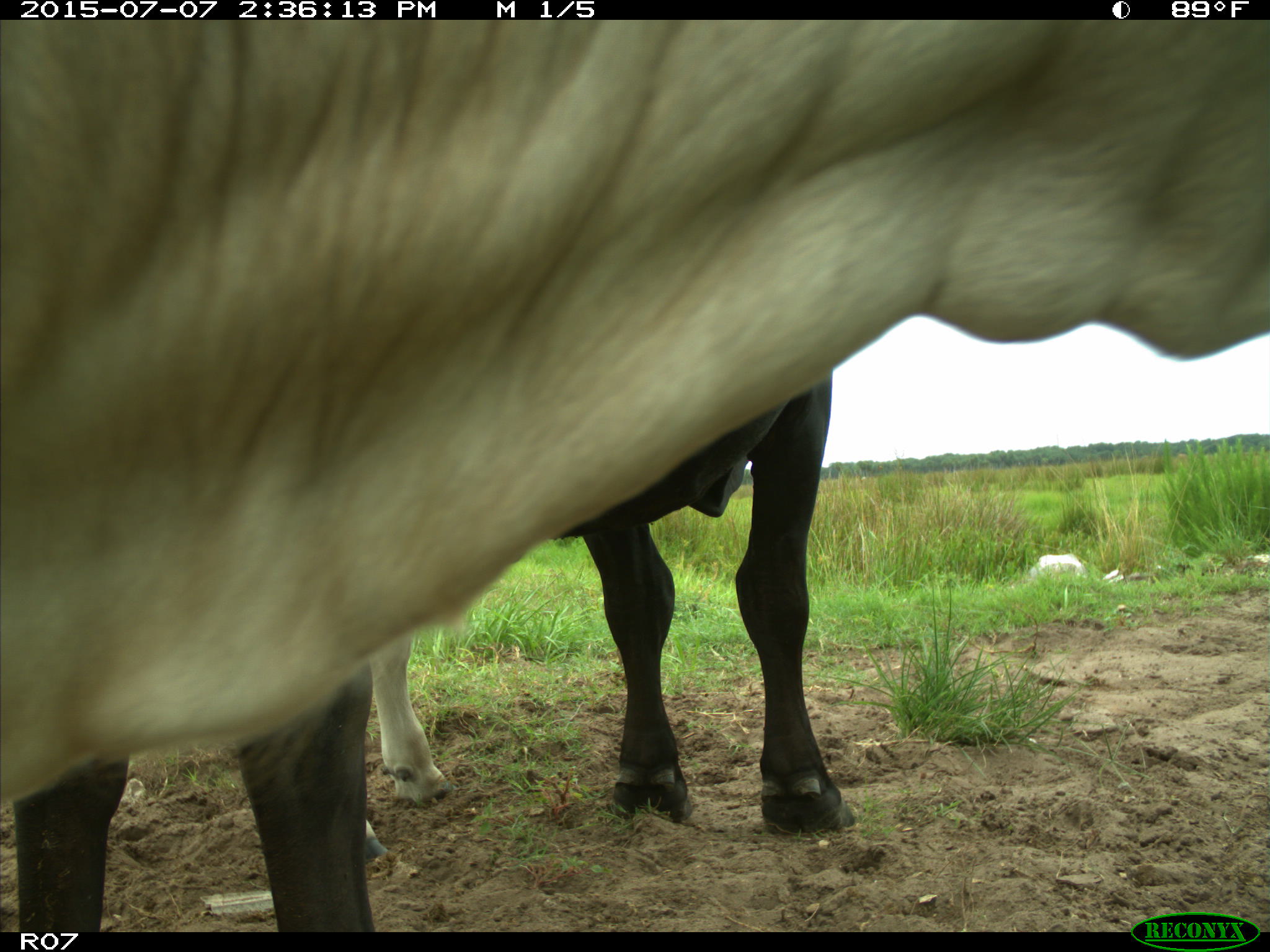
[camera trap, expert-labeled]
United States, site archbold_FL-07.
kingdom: Animalia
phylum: Chordata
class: Mammalia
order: Artiodactyla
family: Bovidae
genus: Bos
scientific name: Bos taurus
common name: domestic cow